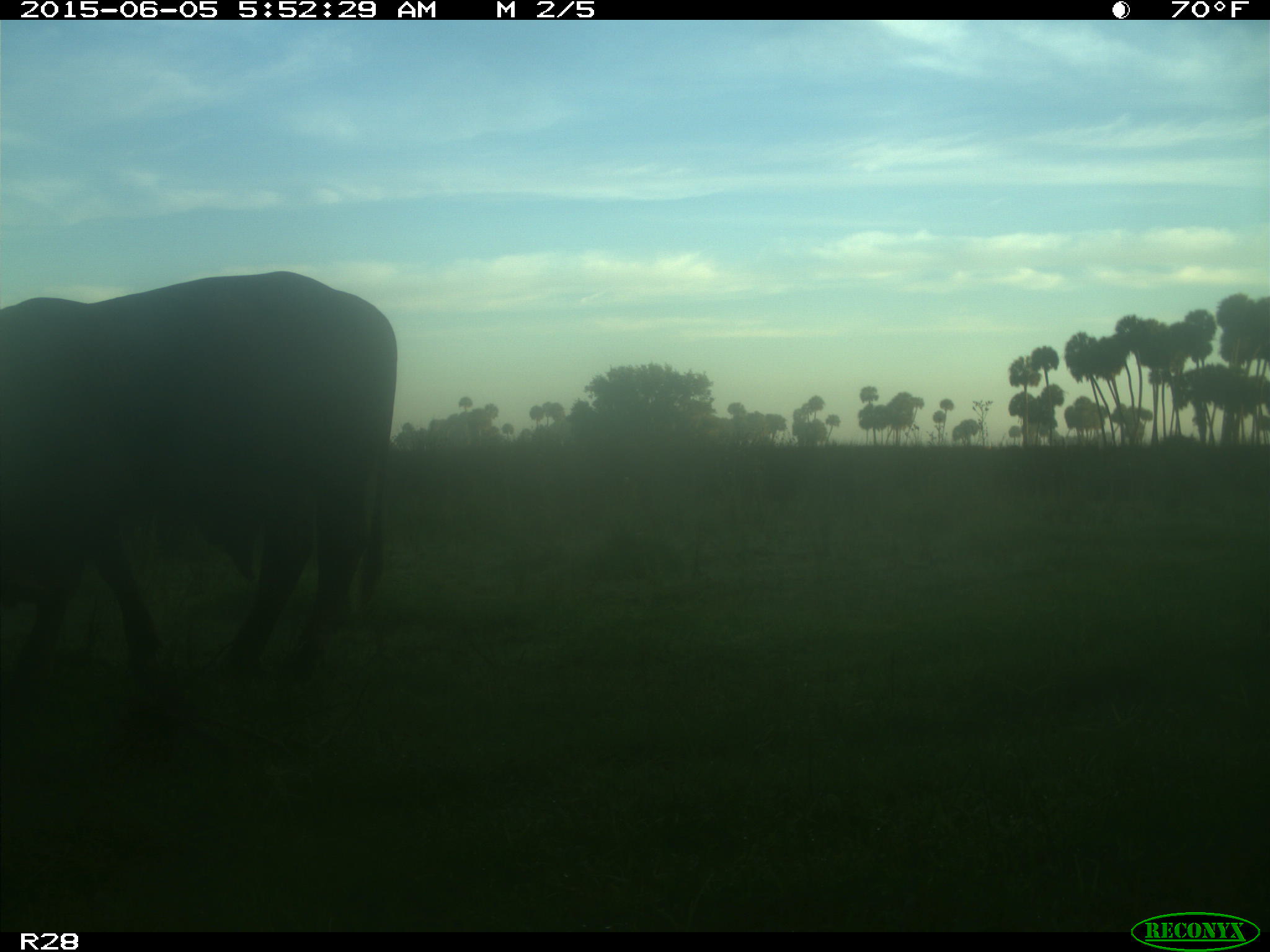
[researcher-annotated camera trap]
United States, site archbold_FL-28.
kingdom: Animalia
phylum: Chordata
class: Mammalia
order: Artiodactyla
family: Bovidae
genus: Bos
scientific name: Bos taurus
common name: domestic cow